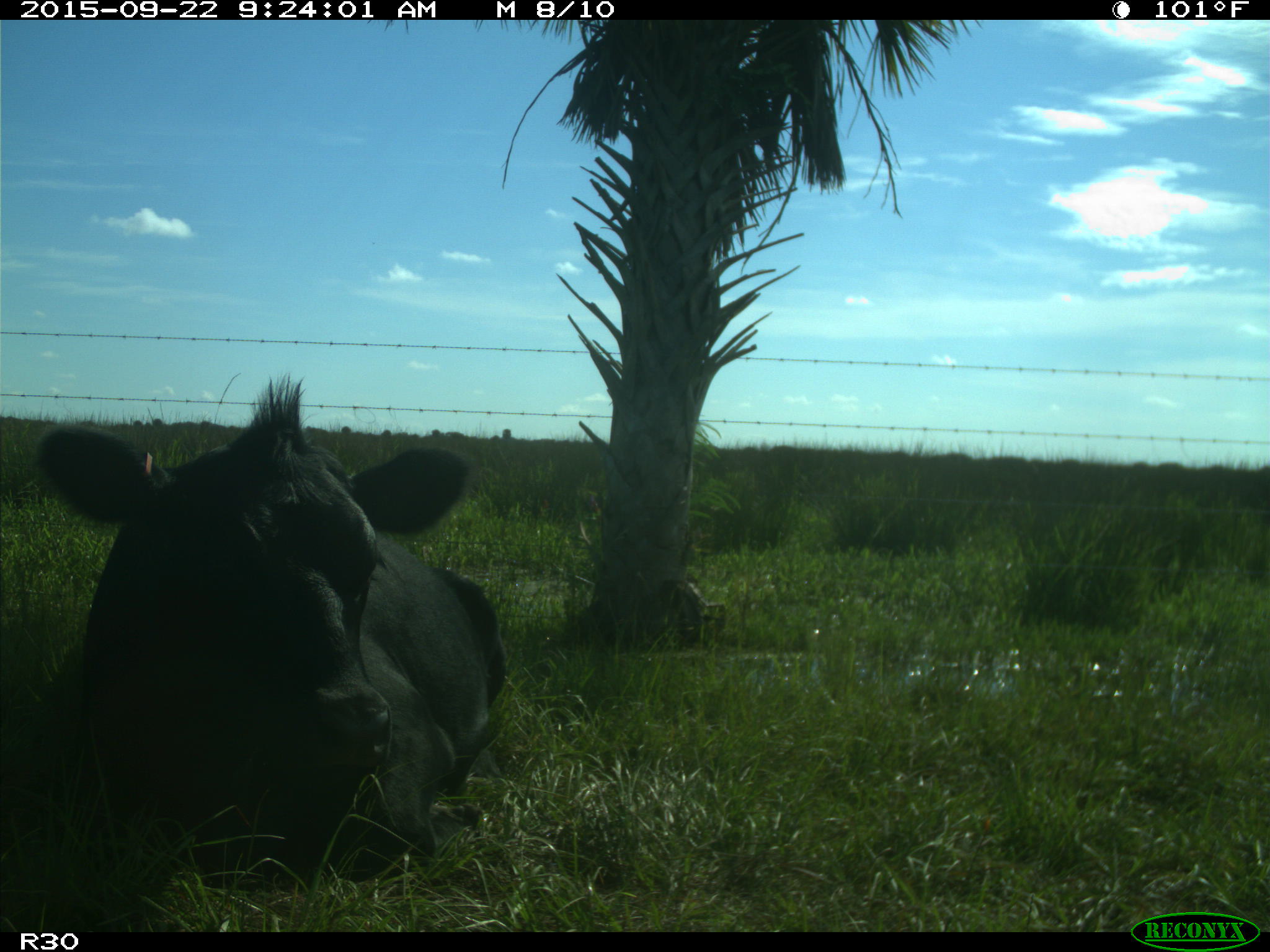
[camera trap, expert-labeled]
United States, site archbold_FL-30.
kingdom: Animalia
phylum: Chordata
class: Mammalia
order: Artiodactyla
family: Bovidae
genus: Bos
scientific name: Bos taurus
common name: domestic cow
Bos taurus (domestic cow).